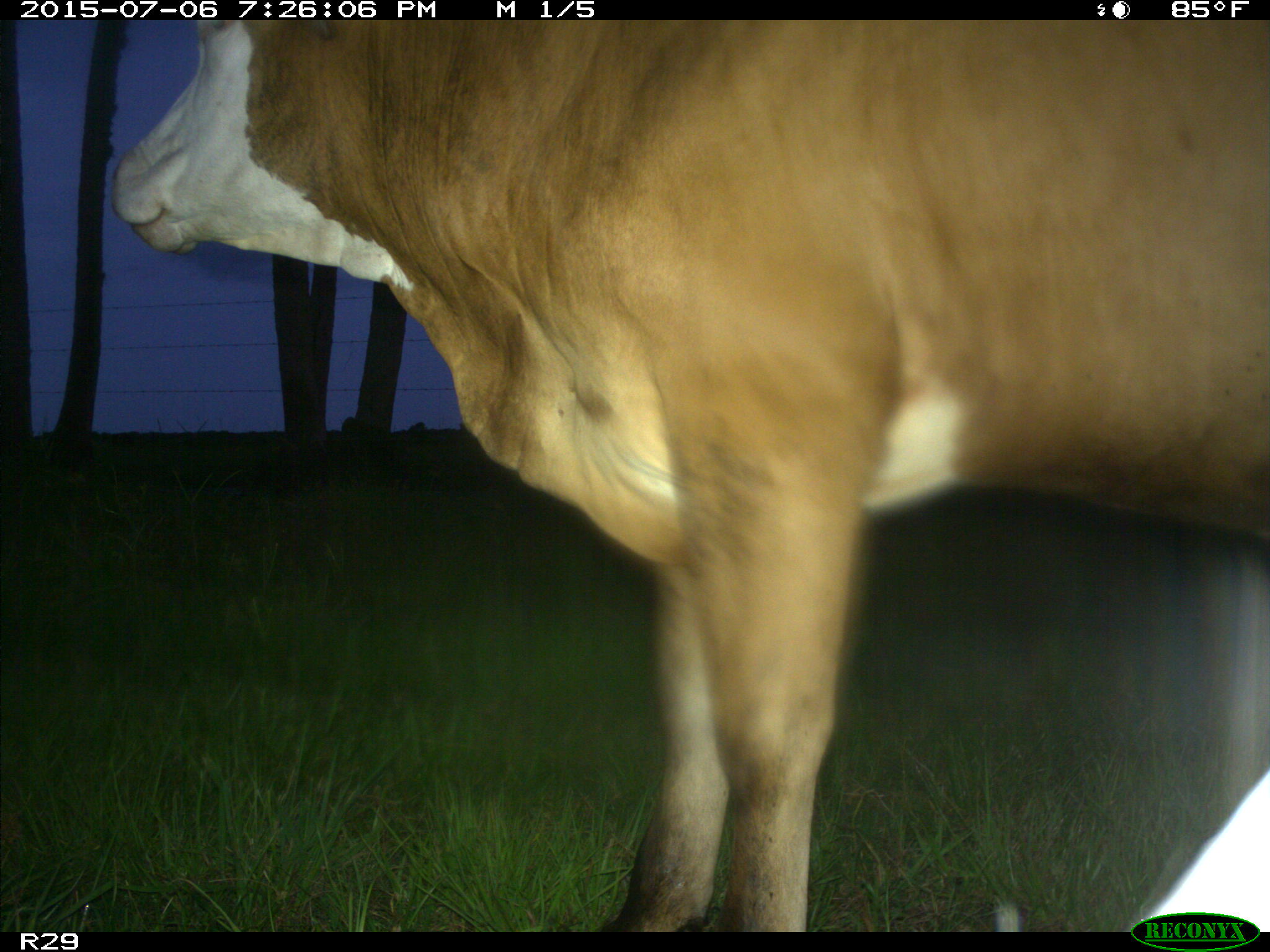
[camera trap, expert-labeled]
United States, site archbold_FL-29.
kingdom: Animalia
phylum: Chordata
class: Mammalia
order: Artiodactyla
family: Bovidae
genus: Bos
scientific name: Bos taurus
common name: domestic cow